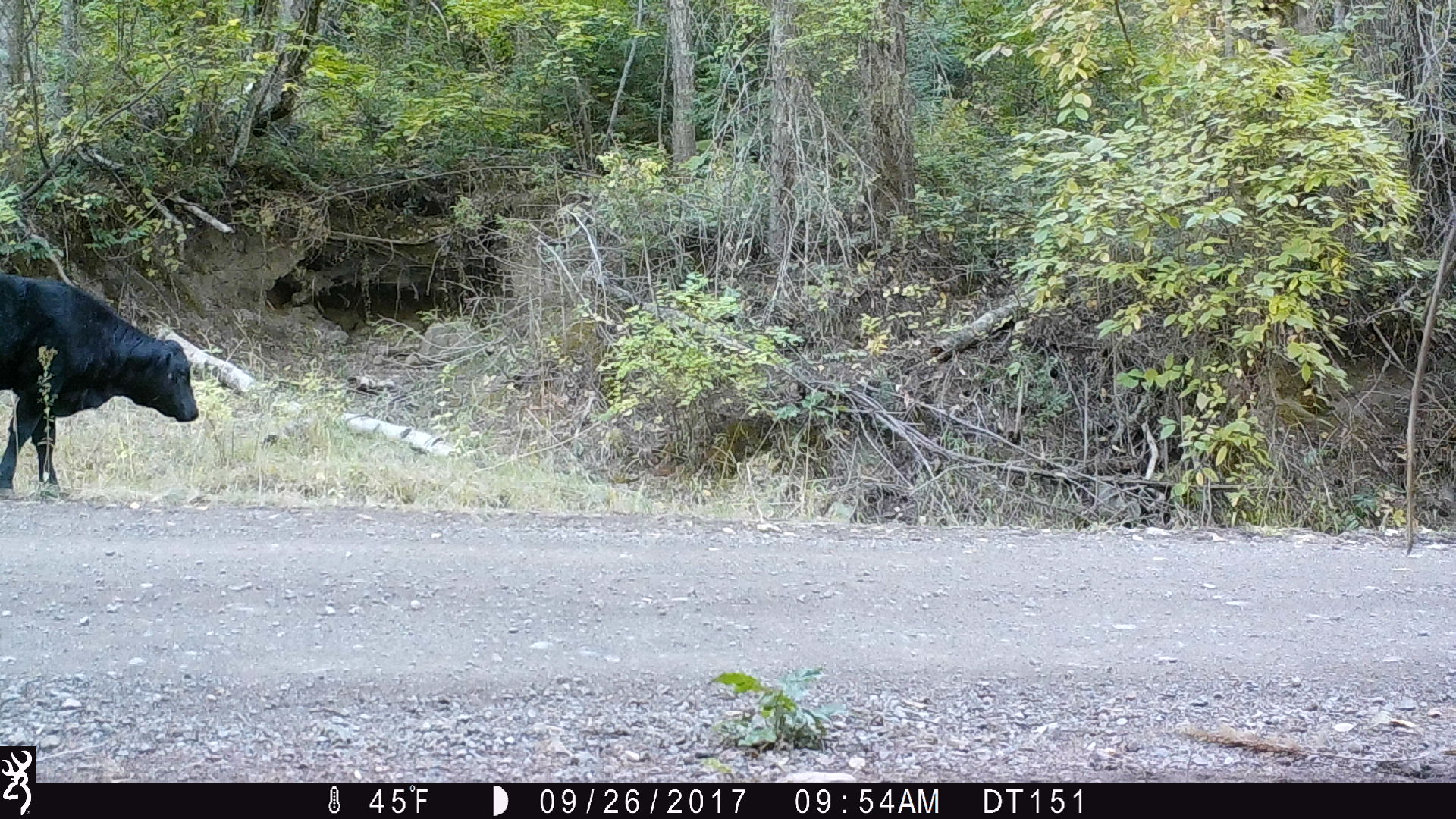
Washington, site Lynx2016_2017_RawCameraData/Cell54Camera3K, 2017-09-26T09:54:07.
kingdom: Animalia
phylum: Chordata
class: Mammalia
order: Artiodactyla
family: Bovidae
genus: Bos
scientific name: Bos taurus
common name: domestic cattle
Domestic cattle (Bos taurus). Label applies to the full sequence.